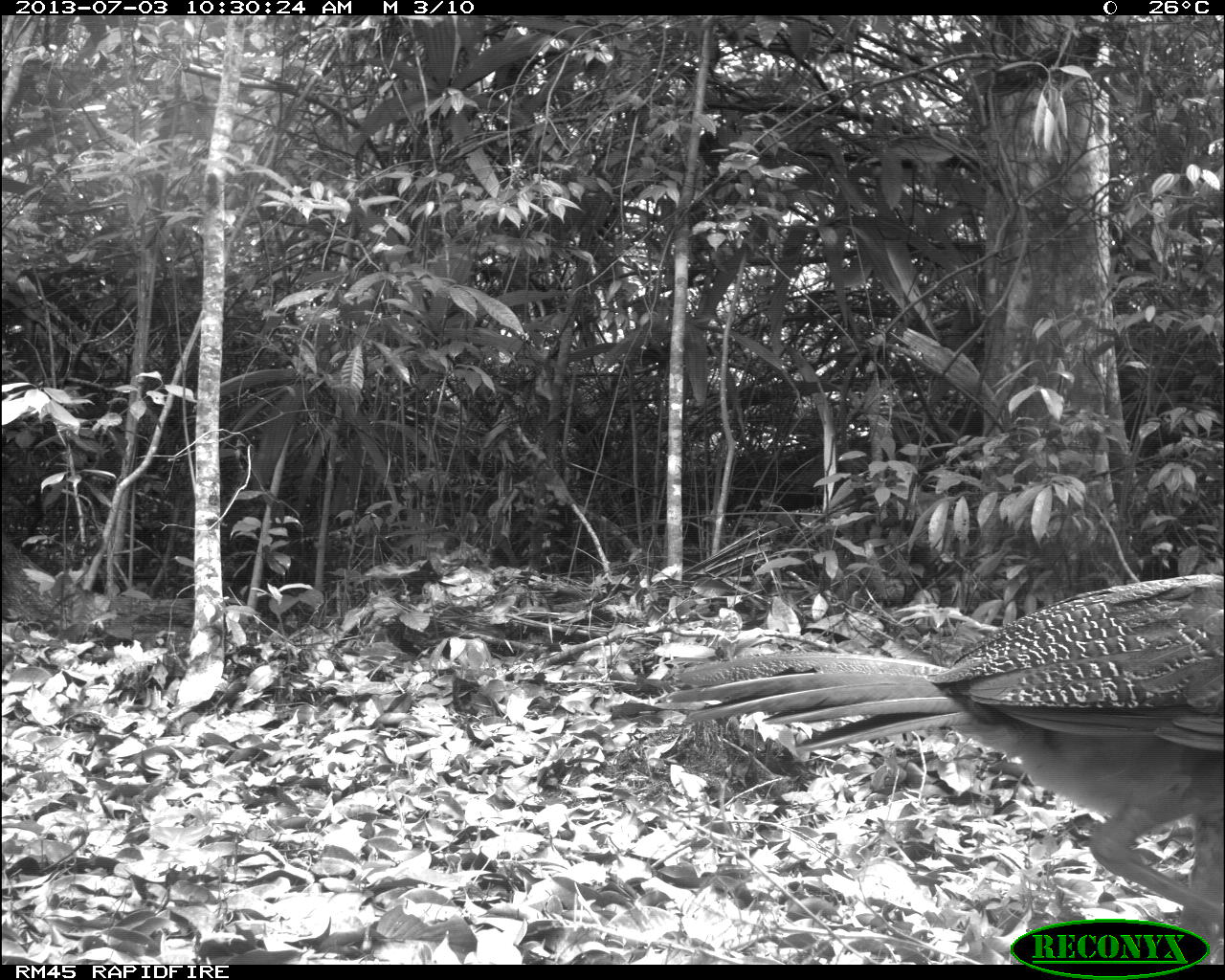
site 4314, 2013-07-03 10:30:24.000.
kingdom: Animalia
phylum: Chordata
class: Aves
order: Galliformes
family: Cracidae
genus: Crax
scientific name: Crax rubra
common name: great curassow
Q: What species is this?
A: Crax rubra (great curassow).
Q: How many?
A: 2.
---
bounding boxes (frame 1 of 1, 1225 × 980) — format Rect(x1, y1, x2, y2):
crax rubra: Rect(671, 572, 1225, 925)